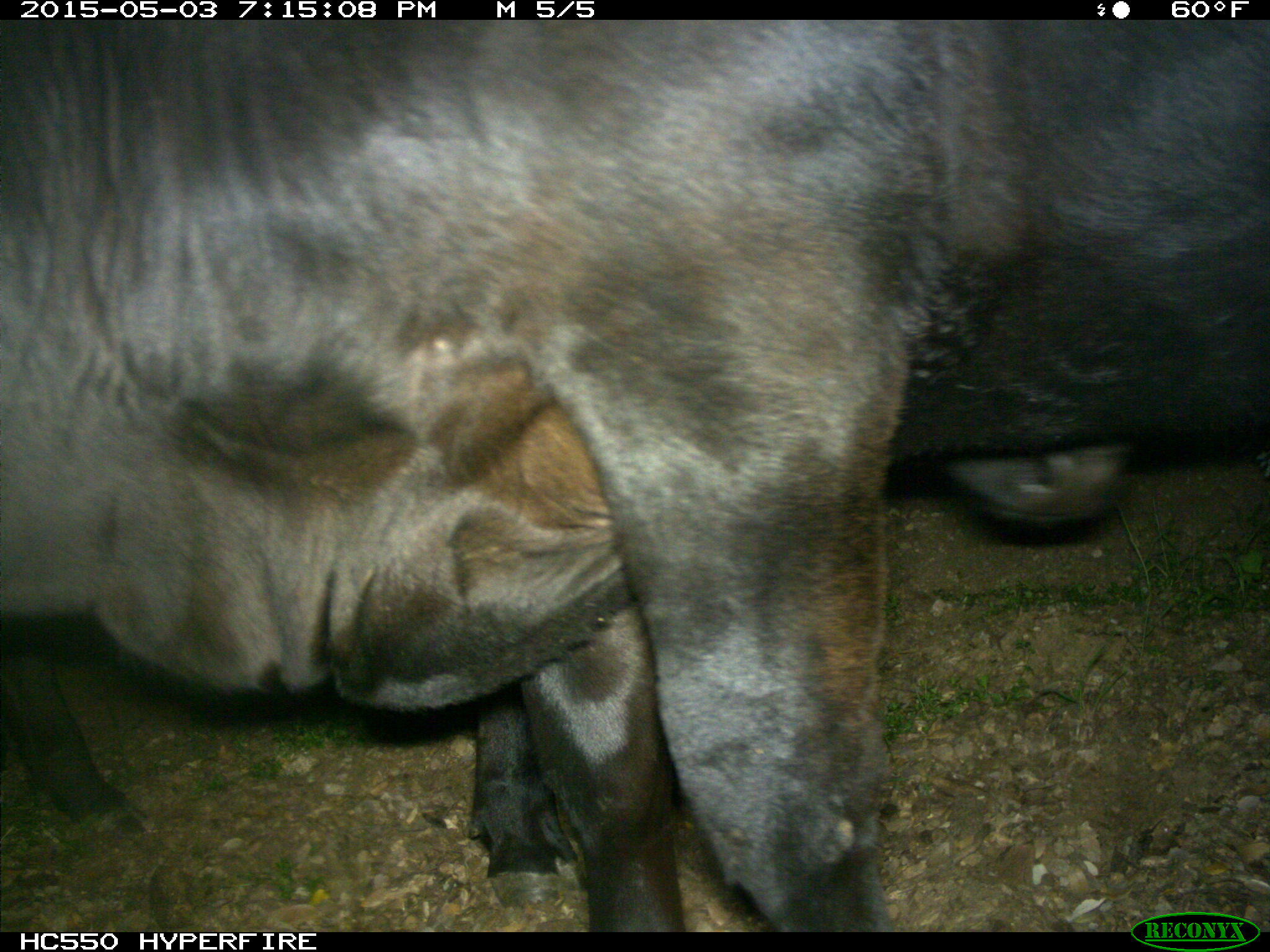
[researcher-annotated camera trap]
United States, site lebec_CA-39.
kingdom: Animalia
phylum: Chordata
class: Mammalia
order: Artiodactyla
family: Bovidae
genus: Bos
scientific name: Bos taurus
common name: domestic cow